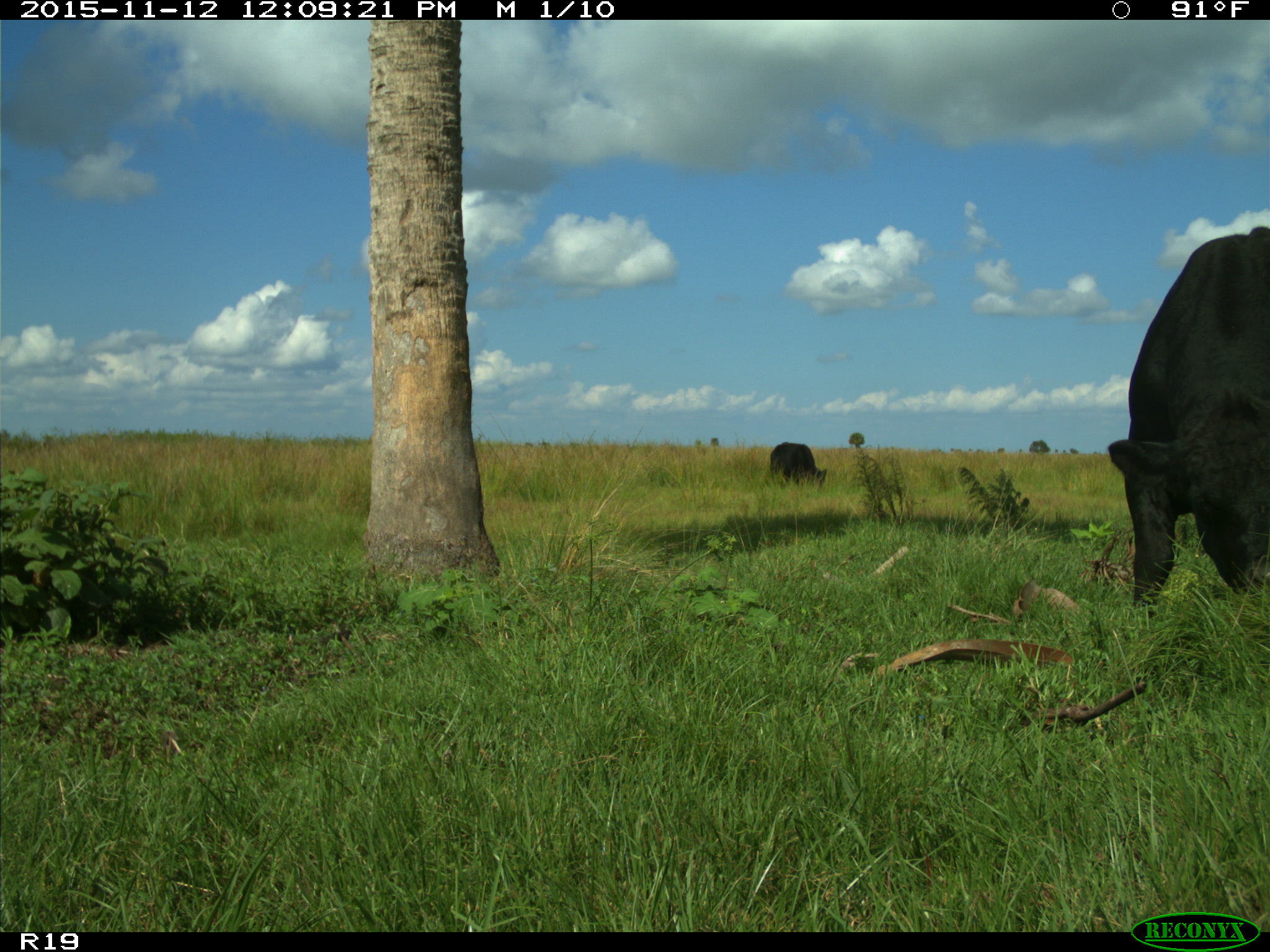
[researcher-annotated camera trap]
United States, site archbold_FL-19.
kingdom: Animalia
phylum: Chordata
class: Mammalia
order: Artiodactyla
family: Bovidae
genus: Bos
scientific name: Bos taurus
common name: domestic cow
Bos taurus (domestic cow).